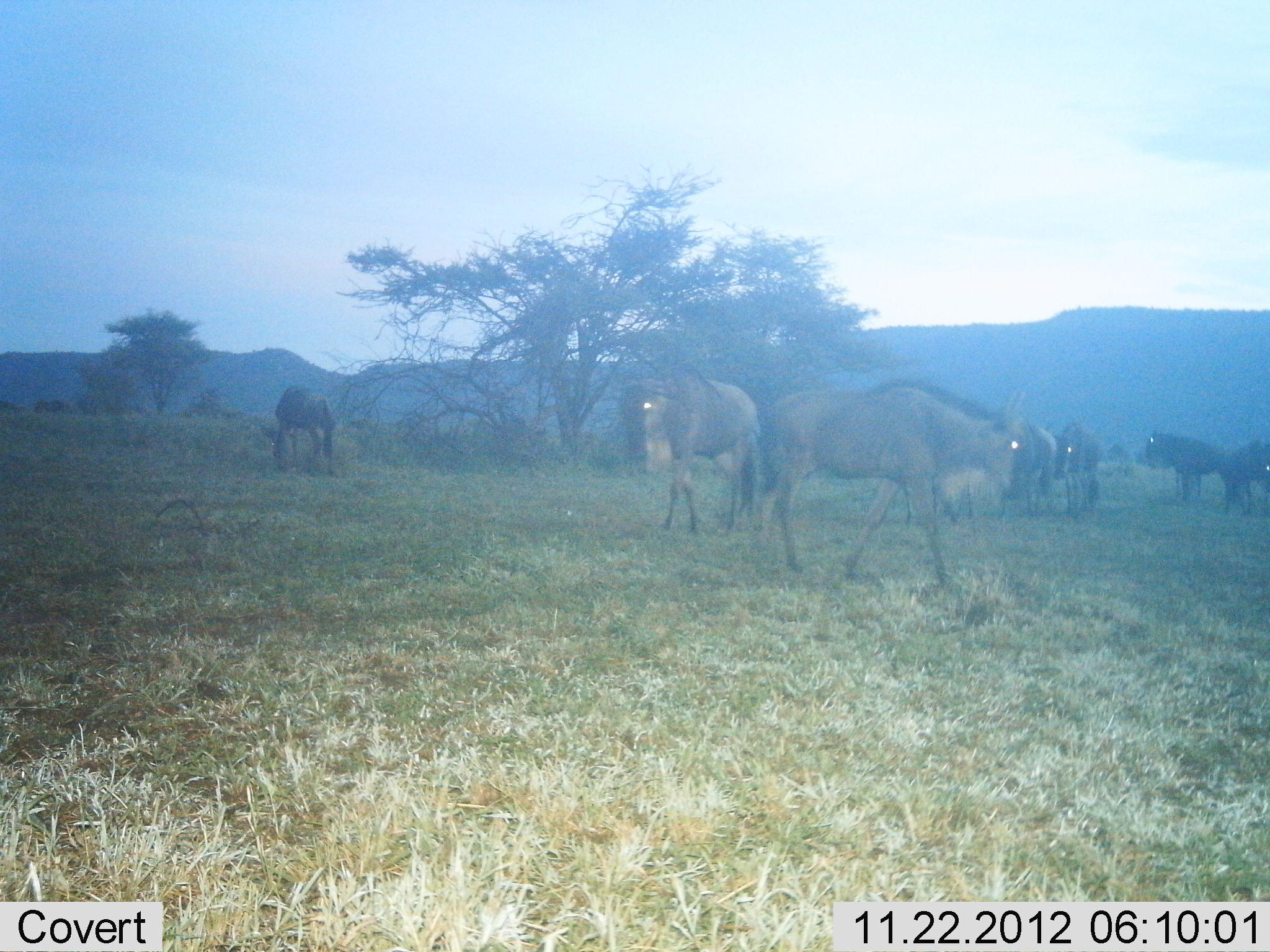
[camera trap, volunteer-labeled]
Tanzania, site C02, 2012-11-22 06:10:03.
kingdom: Animalia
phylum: Chordata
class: Mammalia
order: Artiodactyla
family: Bovidae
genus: Connochaetes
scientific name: Connochaetes taurinus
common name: blue wildebeest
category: wildebeest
Wildebeest (blue wildebeest) (Connochaetes taurinus), count 7. Behavior (volunteer vote fractions): standing 68%, resting 16%, moving 63%, interacting 11%. Young present (vote fraction): 0%. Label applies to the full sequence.